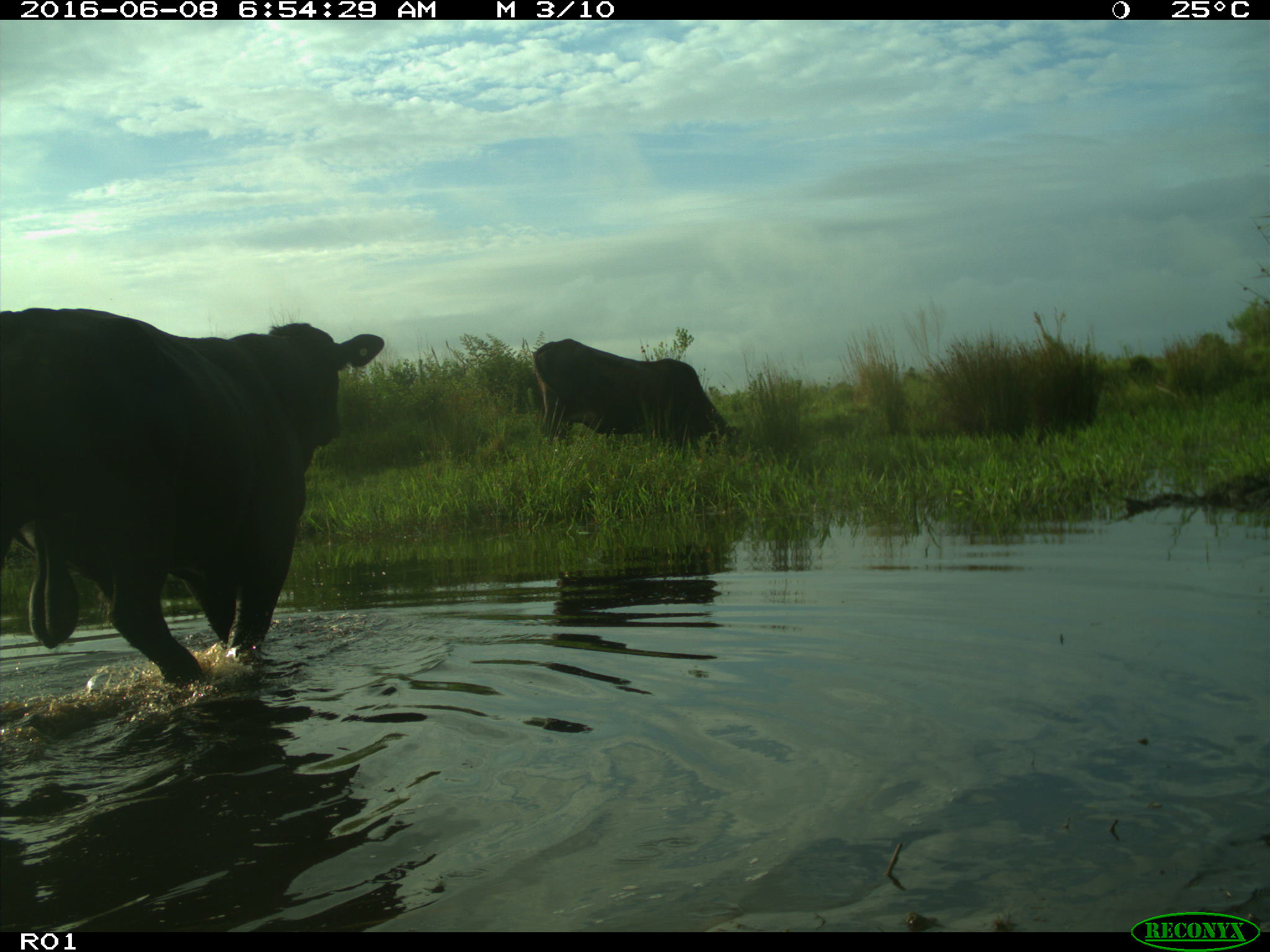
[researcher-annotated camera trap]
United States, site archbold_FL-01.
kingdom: Animalia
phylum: Chordata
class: Mammalia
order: Artiodactyla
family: Bovidae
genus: Bos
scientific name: Bos taurus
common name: domestic cow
Bos taurus (domestic cow).